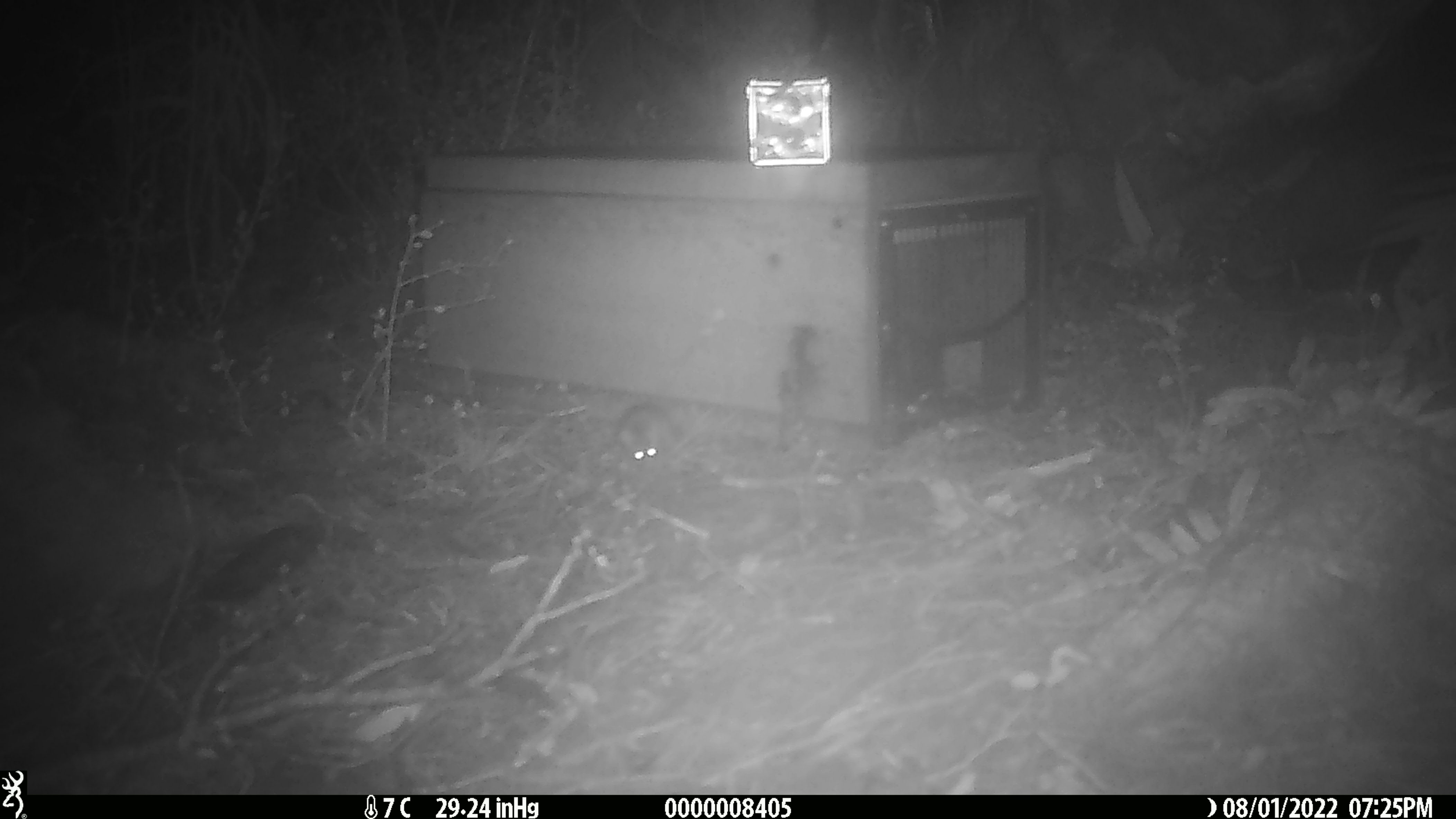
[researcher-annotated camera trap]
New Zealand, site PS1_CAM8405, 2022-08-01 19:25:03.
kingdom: Animalia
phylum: Chordata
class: Mammalia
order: Rodentia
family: Muridae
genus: Mus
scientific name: Mus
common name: mouse